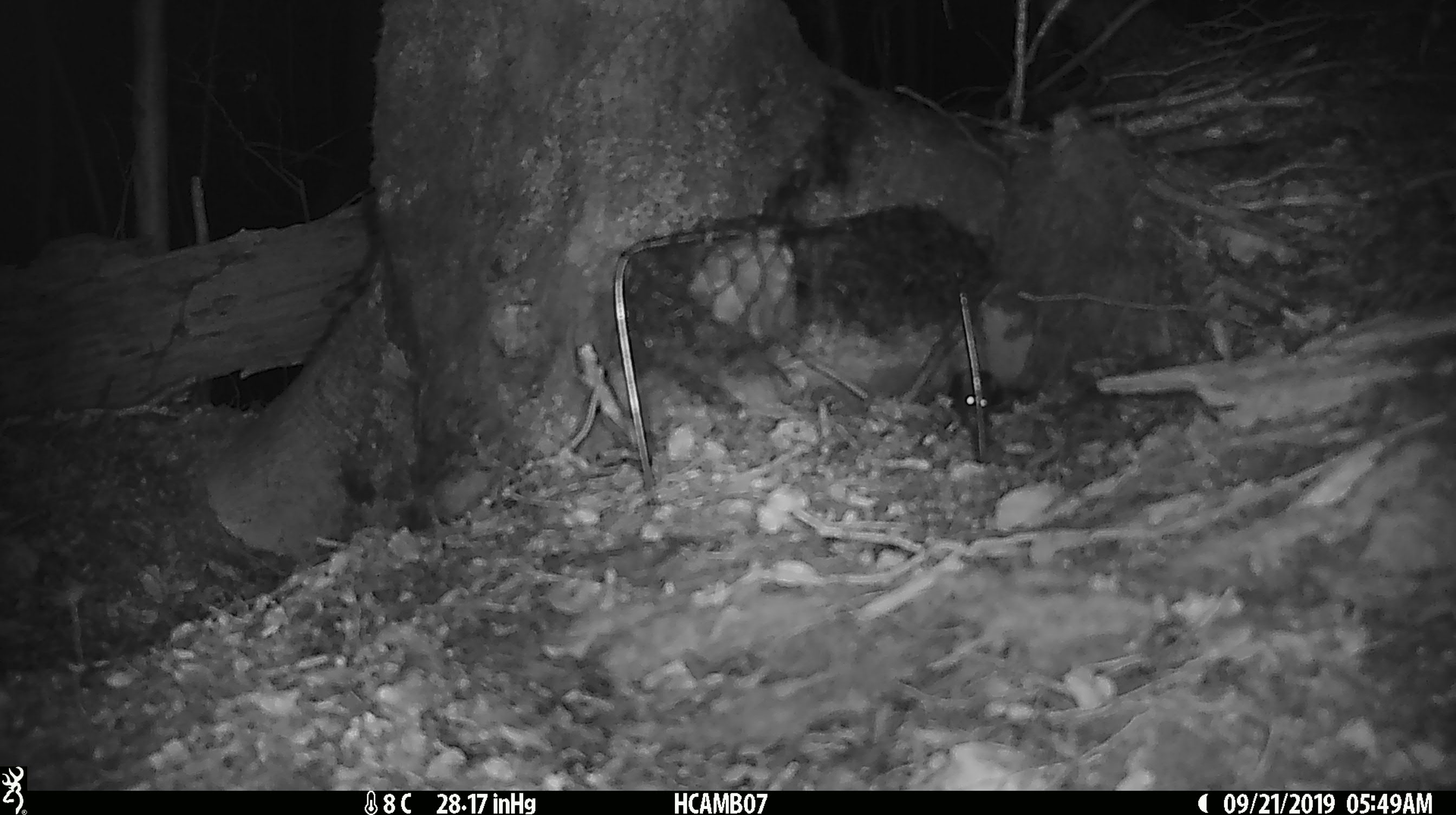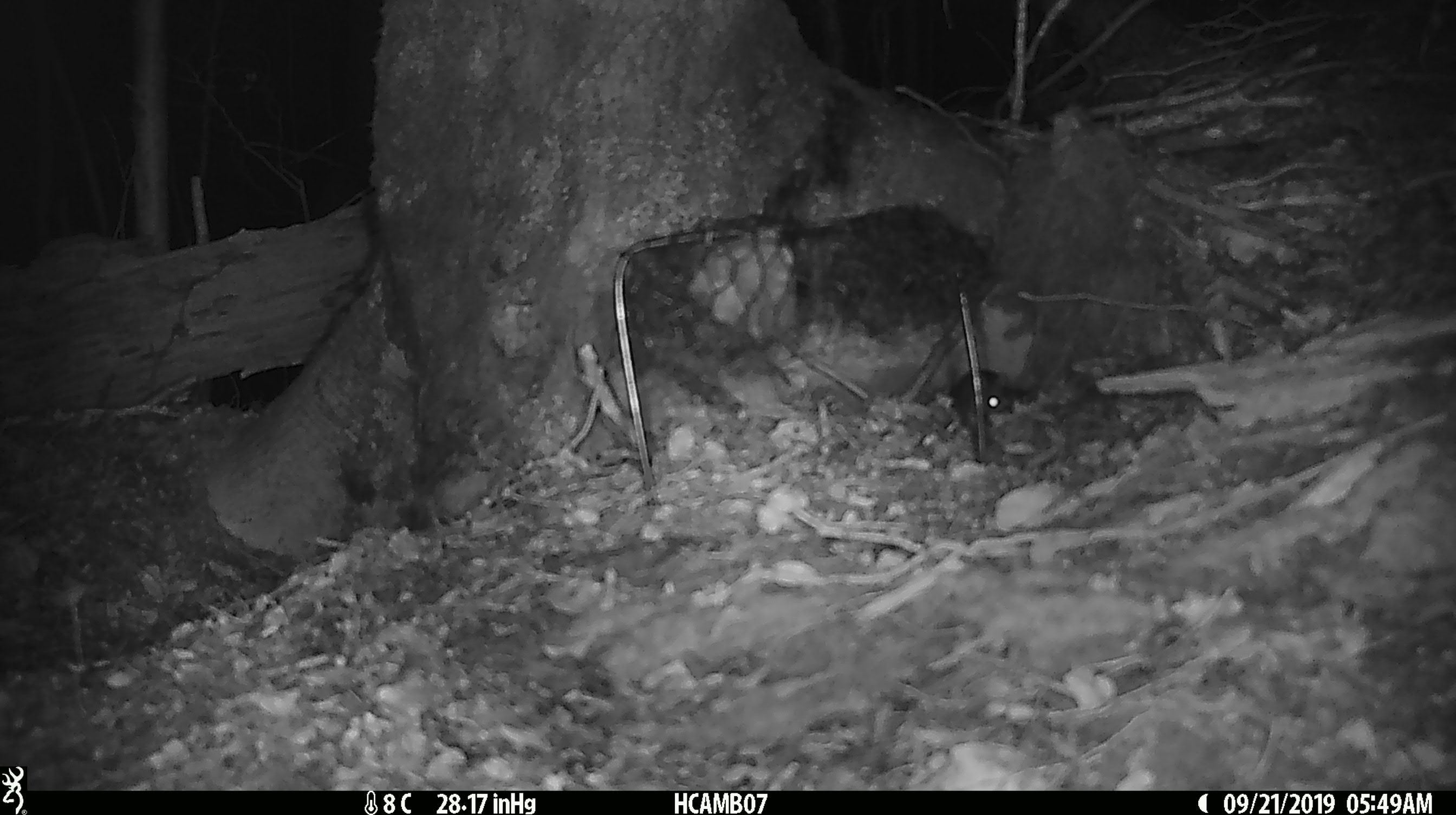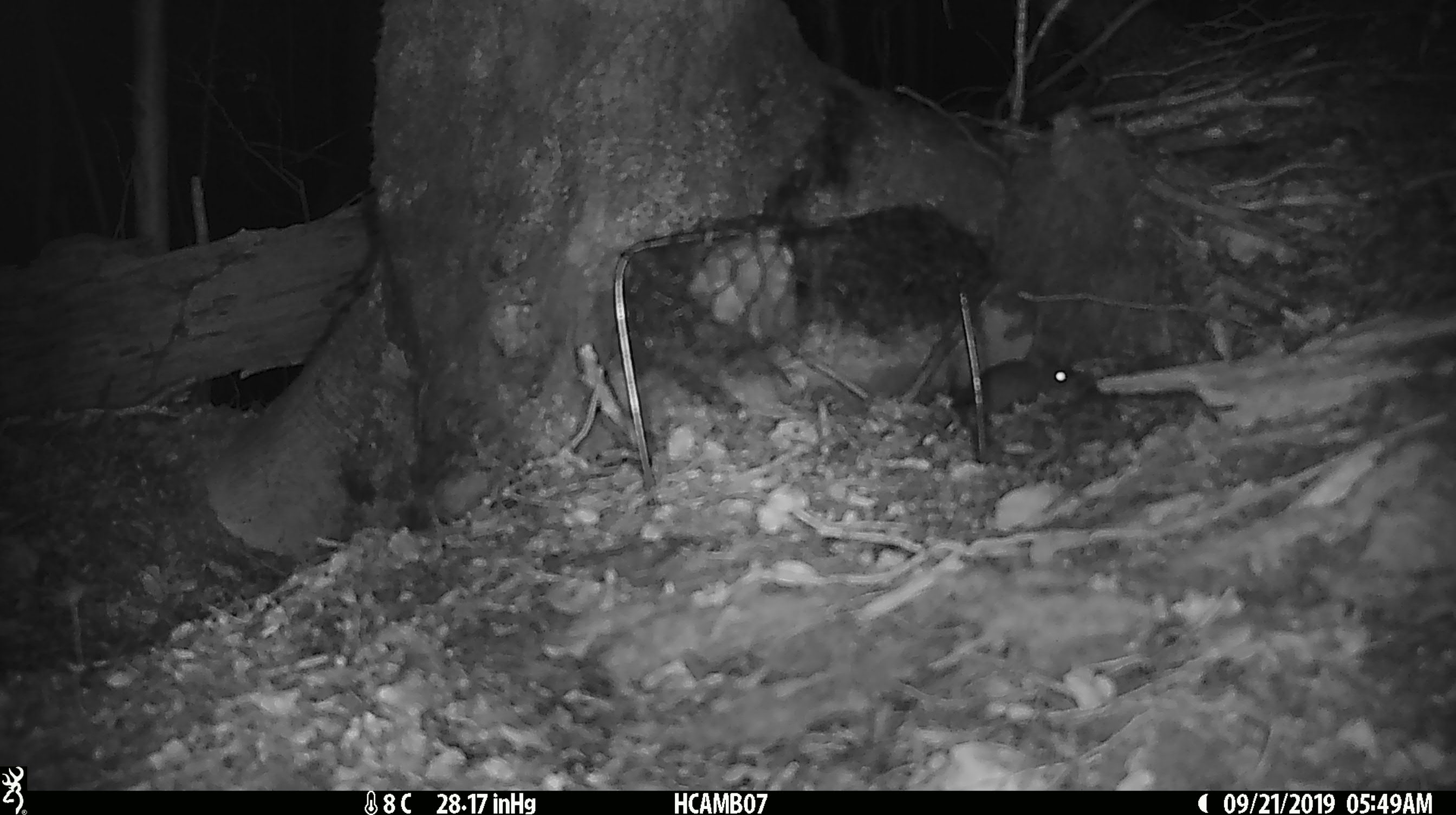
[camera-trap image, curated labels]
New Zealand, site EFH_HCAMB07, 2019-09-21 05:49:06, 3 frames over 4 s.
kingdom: Animalia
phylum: Chordata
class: Mammalia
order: Rodentia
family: Muridae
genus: Mus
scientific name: Mus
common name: mouse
Mouse (Mus).